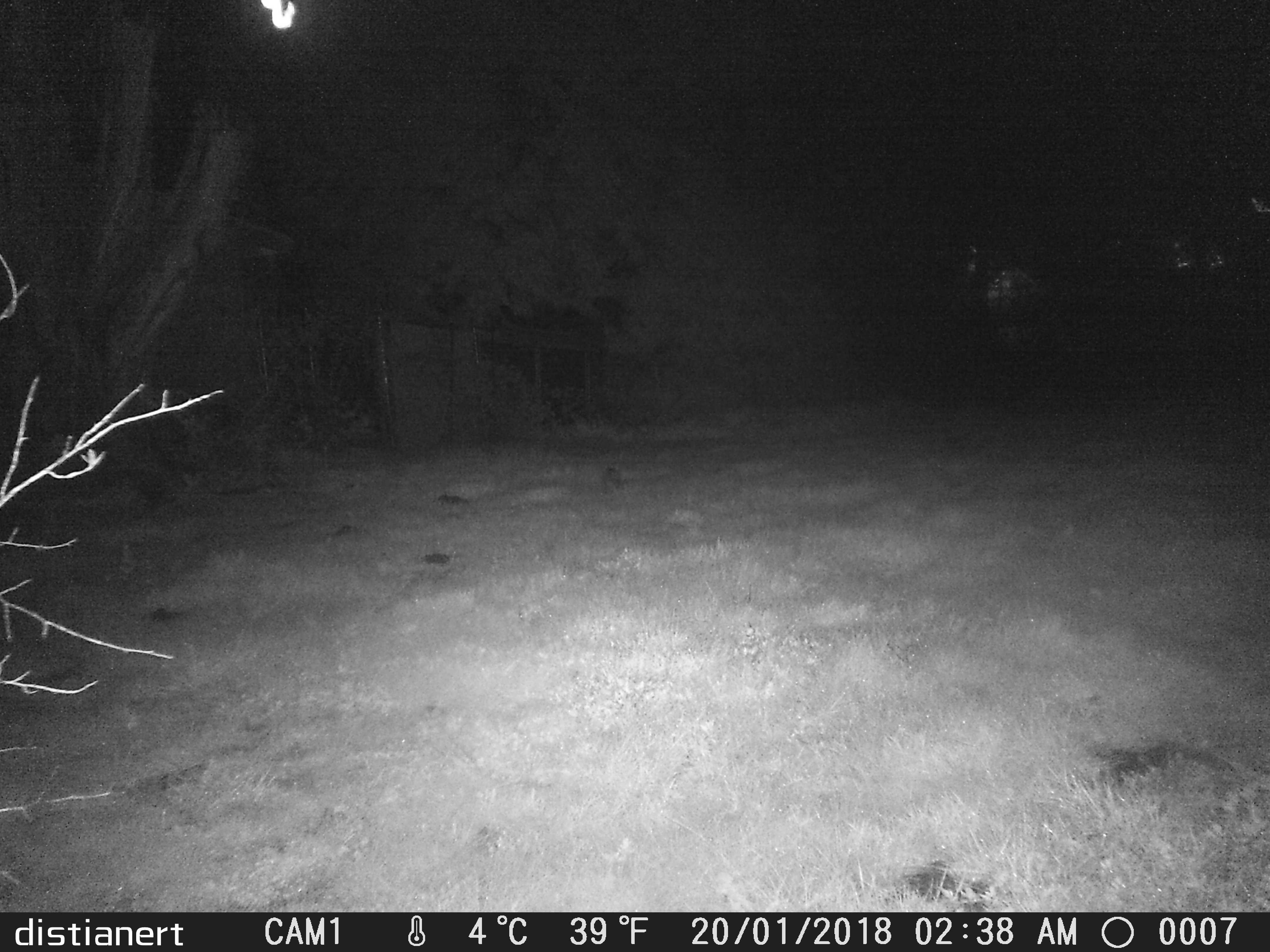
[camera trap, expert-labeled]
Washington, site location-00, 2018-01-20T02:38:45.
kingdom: Animalia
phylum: Chordata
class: Mammalia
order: Lagomorpha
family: Leporidae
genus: Sylvilagus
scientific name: Sylvilagus floridanus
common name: eastern cottontail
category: rabbit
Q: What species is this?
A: Rabbit (eastern cottontail) (Sylvilagus floridanus).